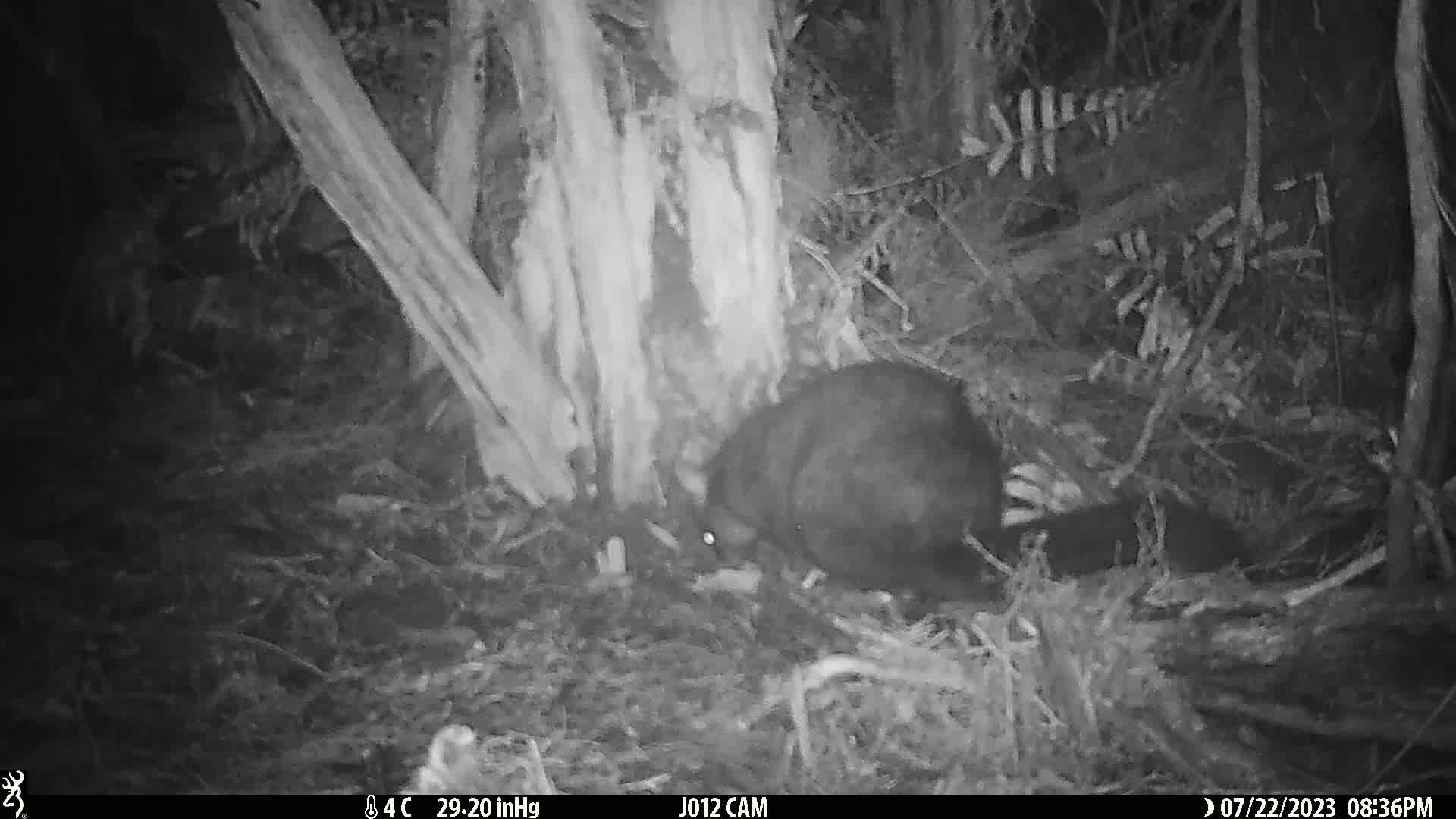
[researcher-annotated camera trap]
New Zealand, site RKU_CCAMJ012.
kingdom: Animalia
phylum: Chordata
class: Mammalia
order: Diprotodontia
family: Phalangeridae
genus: Trichosurus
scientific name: Trichosurus vulpecula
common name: common brushtail possum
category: possum